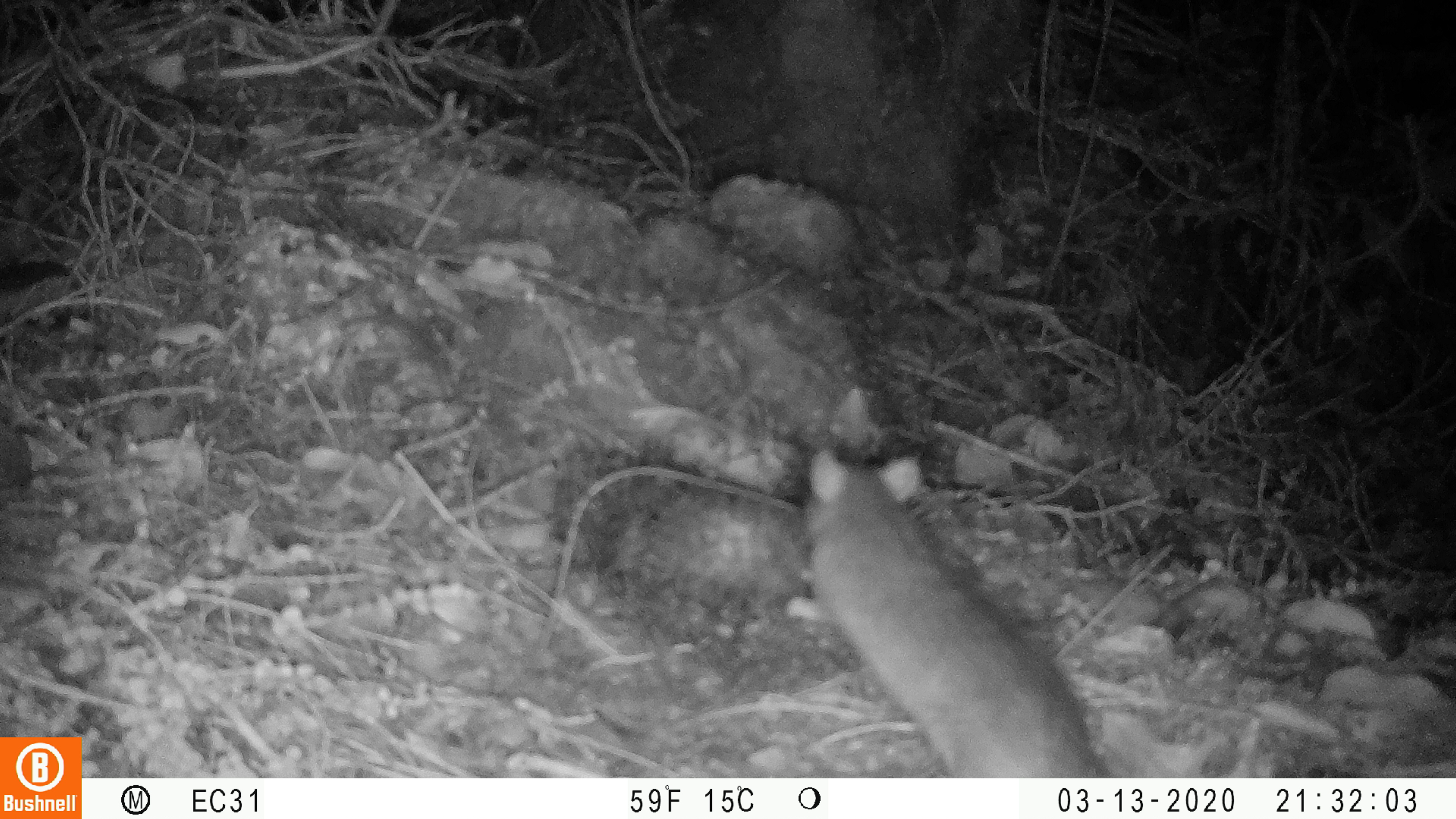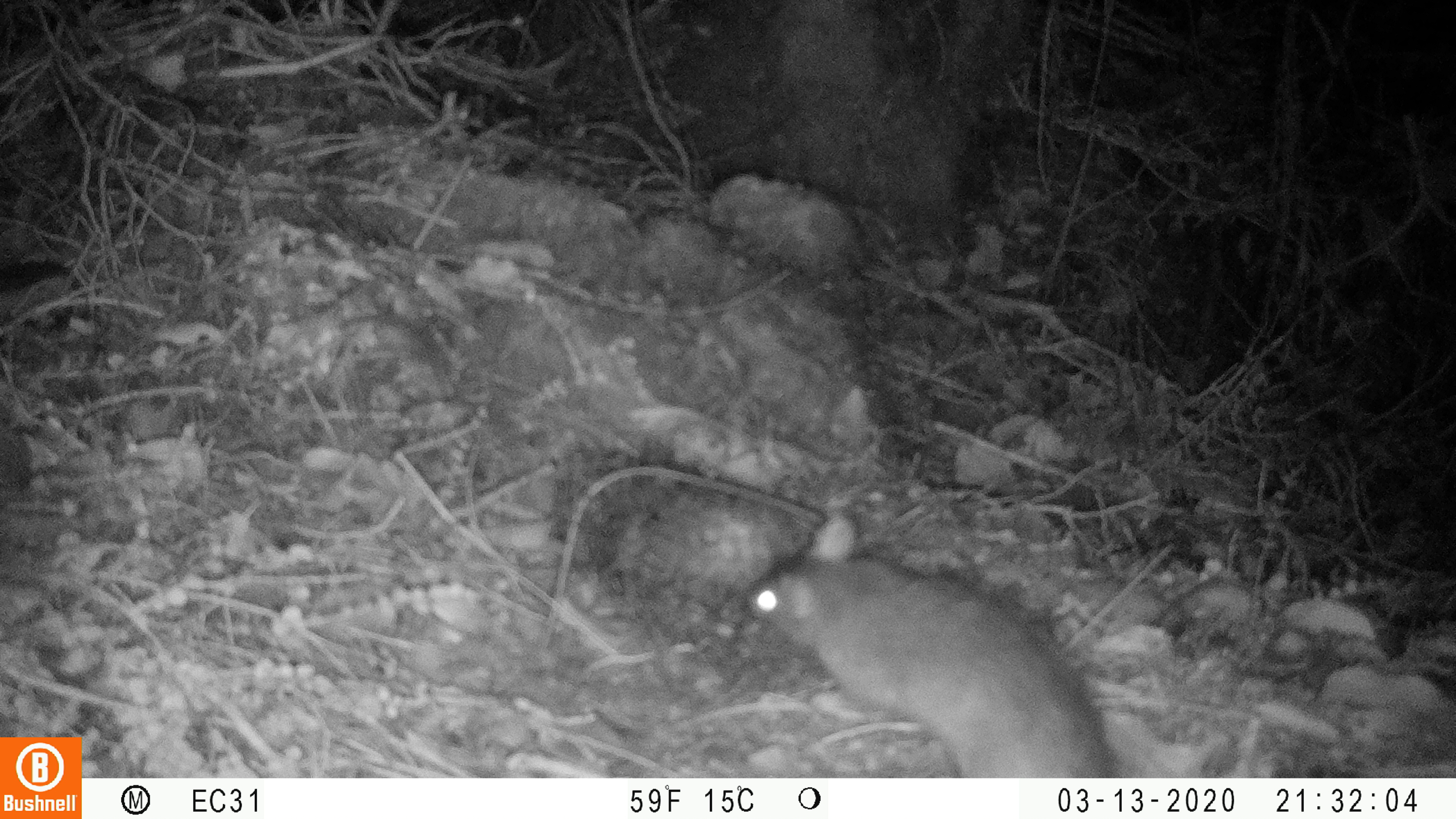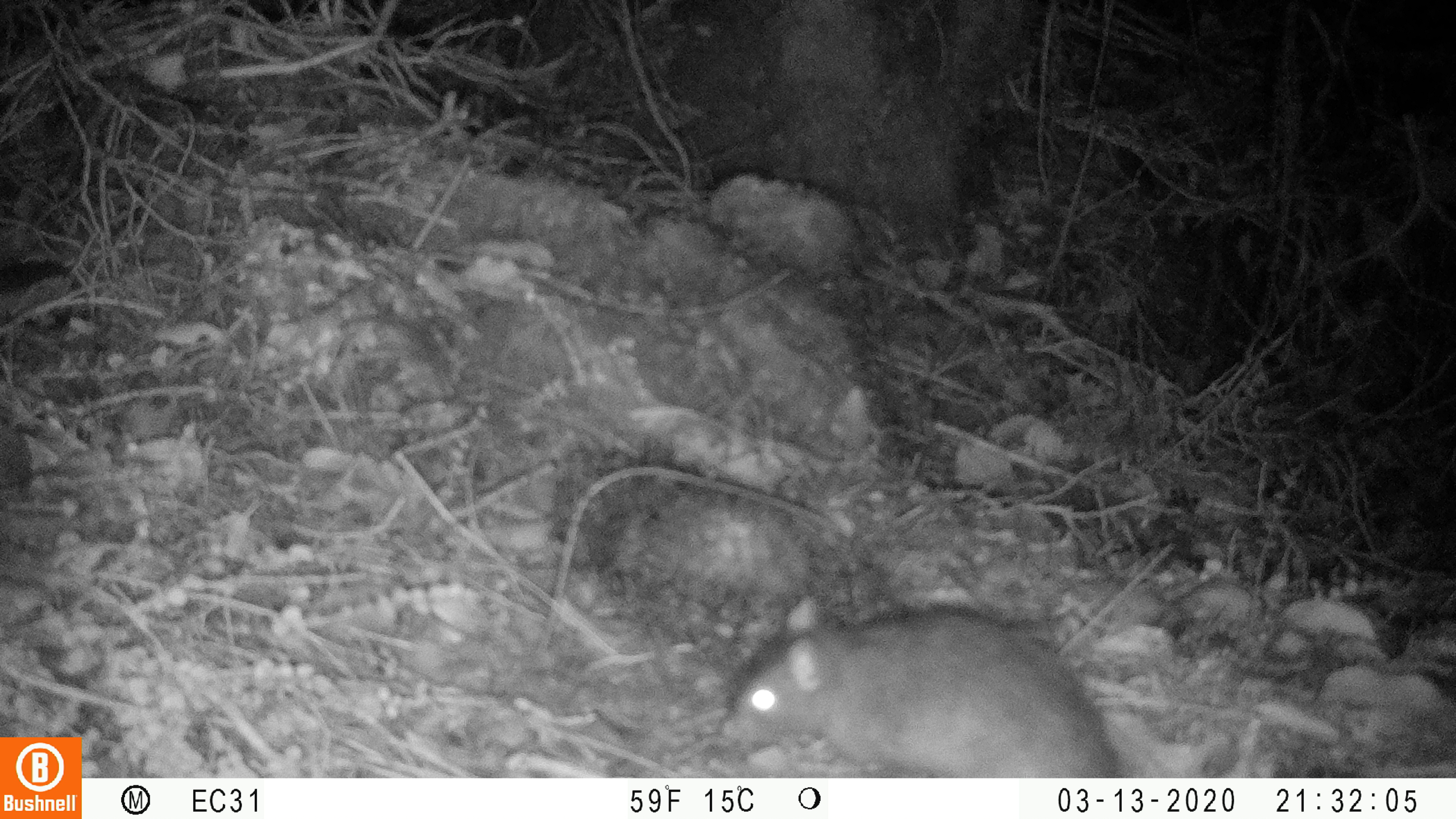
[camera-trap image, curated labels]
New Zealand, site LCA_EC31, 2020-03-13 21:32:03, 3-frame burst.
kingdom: Animalia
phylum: Chordata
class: Mammalia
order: Rodentia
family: Muridae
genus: Rattus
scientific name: Rattus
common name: rat